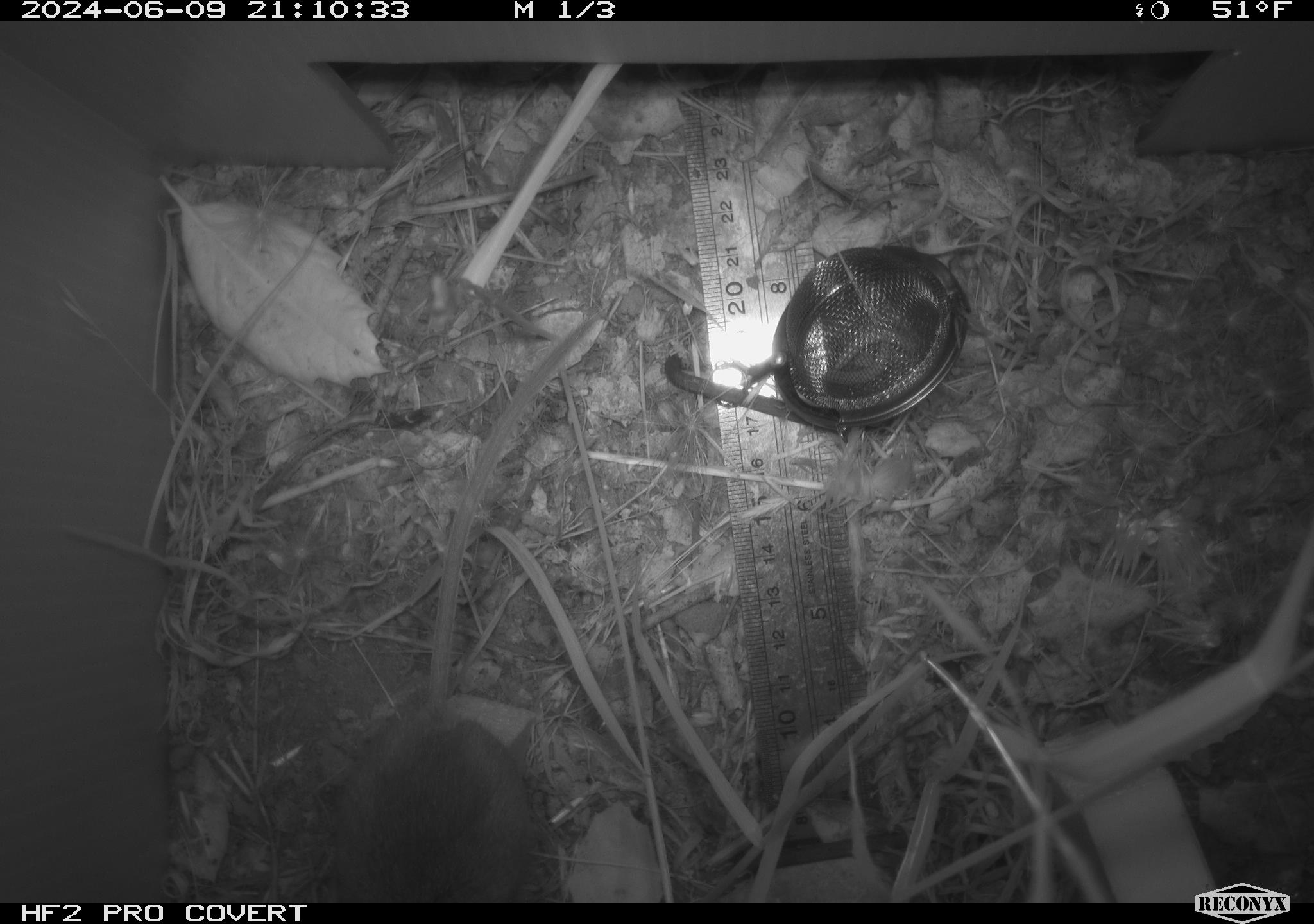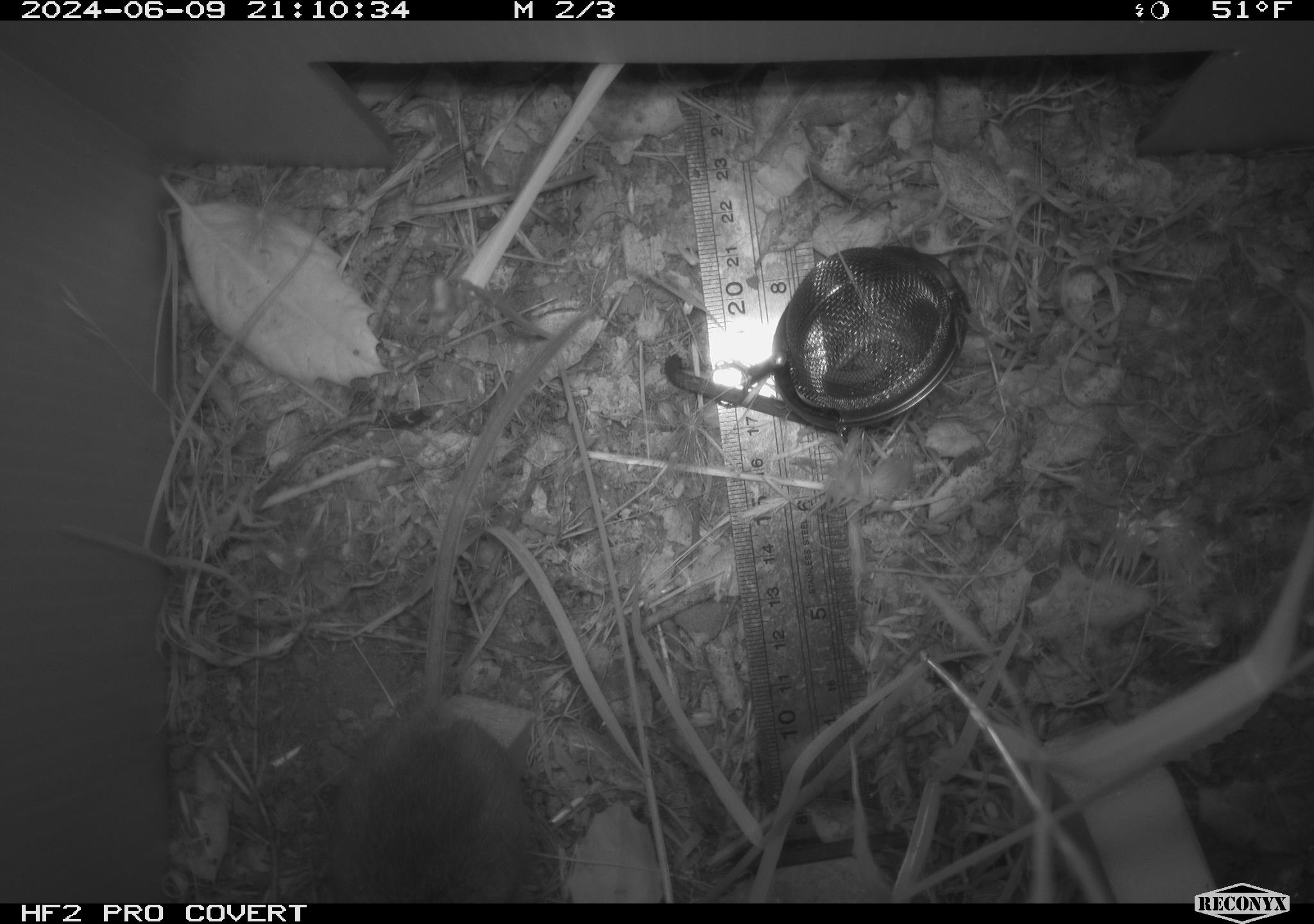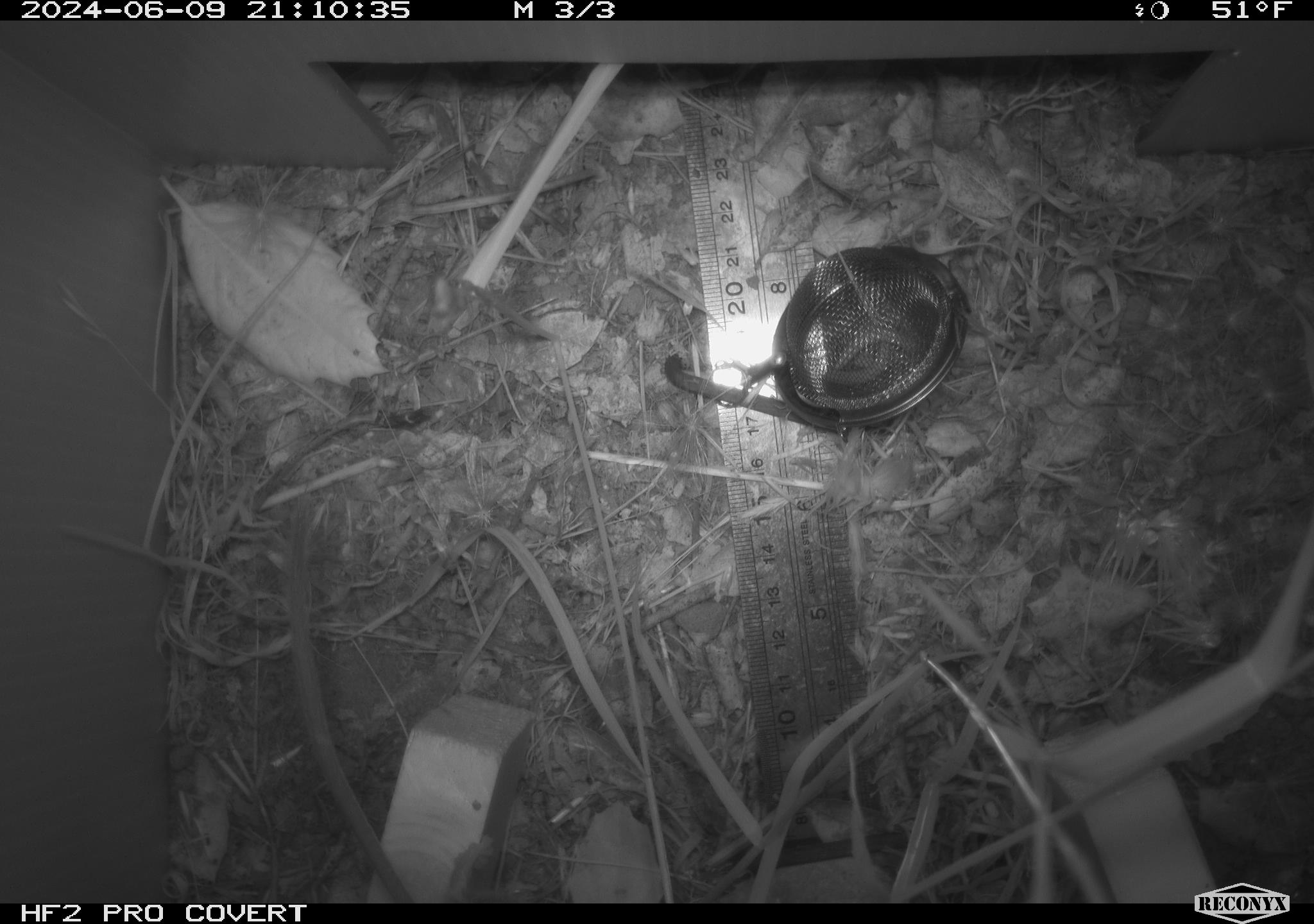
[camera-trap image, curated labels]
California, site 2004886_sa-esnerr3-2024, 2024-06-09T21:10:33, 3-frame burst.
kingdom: Animalia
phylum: Chordata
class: Mammalia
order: Rodentia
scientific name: Rodentia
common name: rodent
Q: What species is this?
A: Rodent (Rodentia).